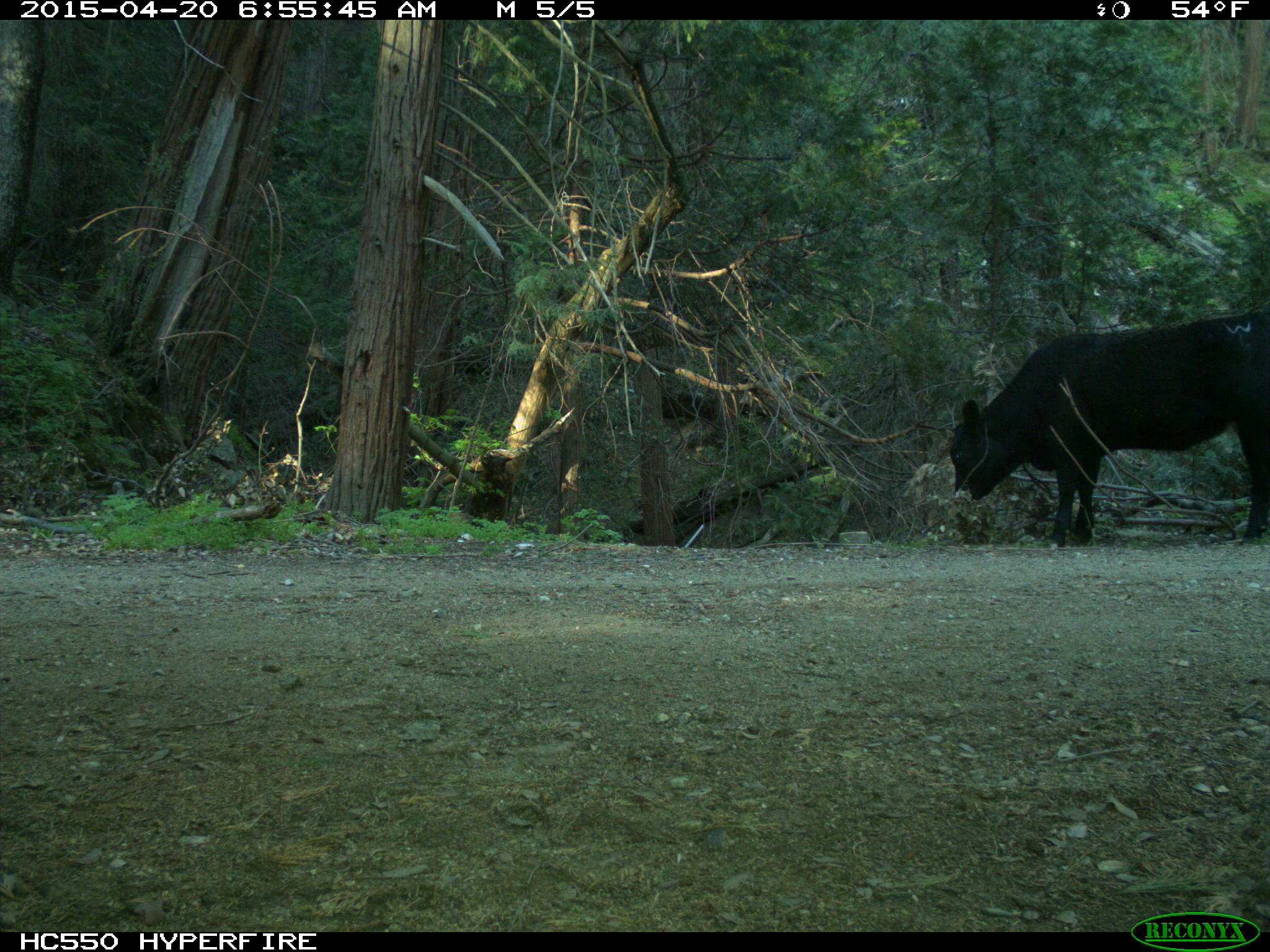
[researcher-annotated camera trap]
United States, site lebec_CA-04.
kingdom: Animalia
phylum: Chordata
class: Mammalia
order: Artiodactyla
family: Bovidae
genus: Bos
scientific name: Bos taurus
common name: domestic cow